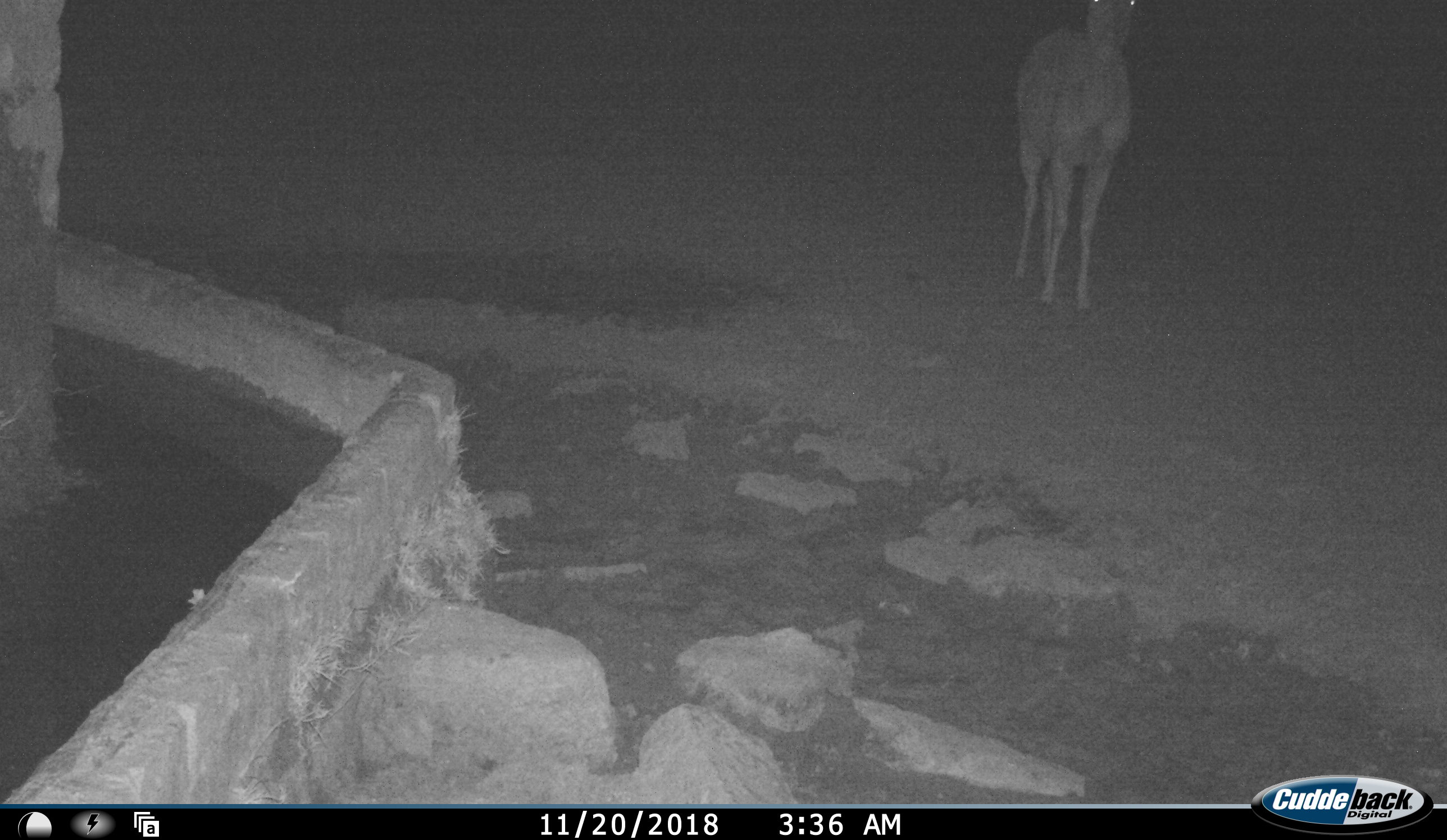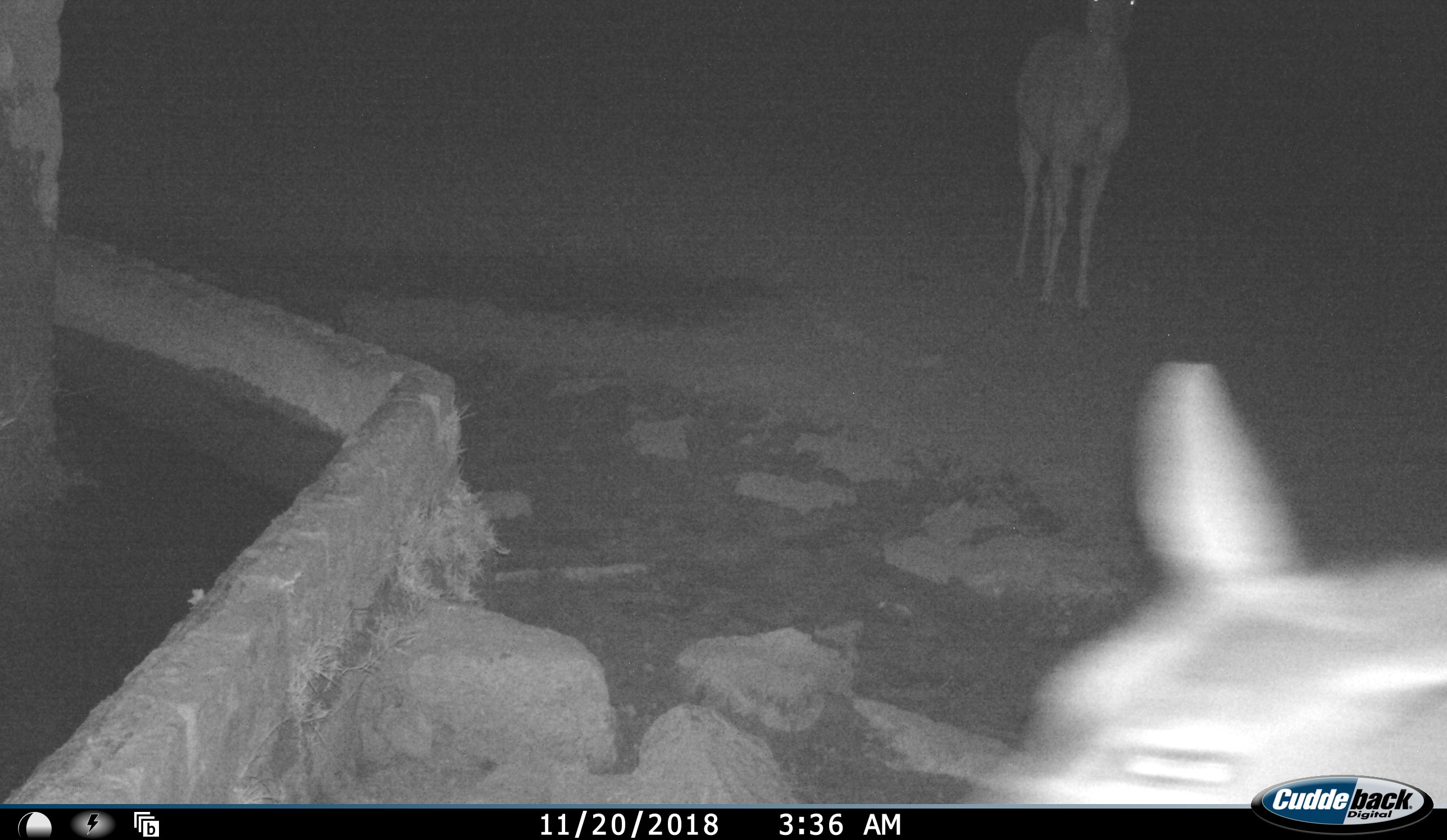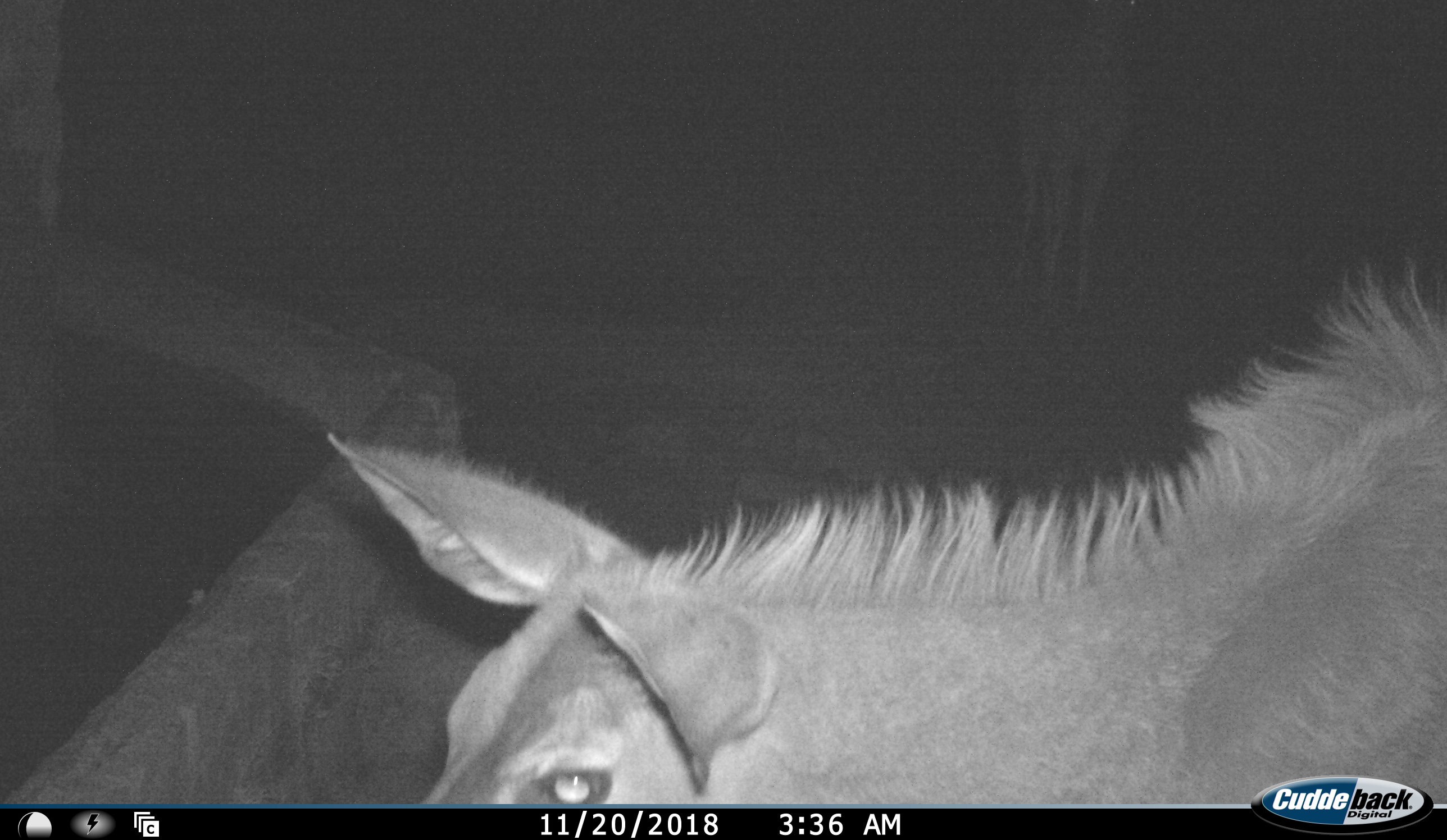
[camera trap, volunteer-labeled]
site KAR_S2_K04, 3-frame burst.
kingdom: Animalia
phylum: Chordata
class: Mammalia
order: Artiodactyla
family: Bovidae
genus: Tragelaphus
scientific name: Tragelaphus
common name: kudu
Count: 2.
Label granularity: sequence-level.